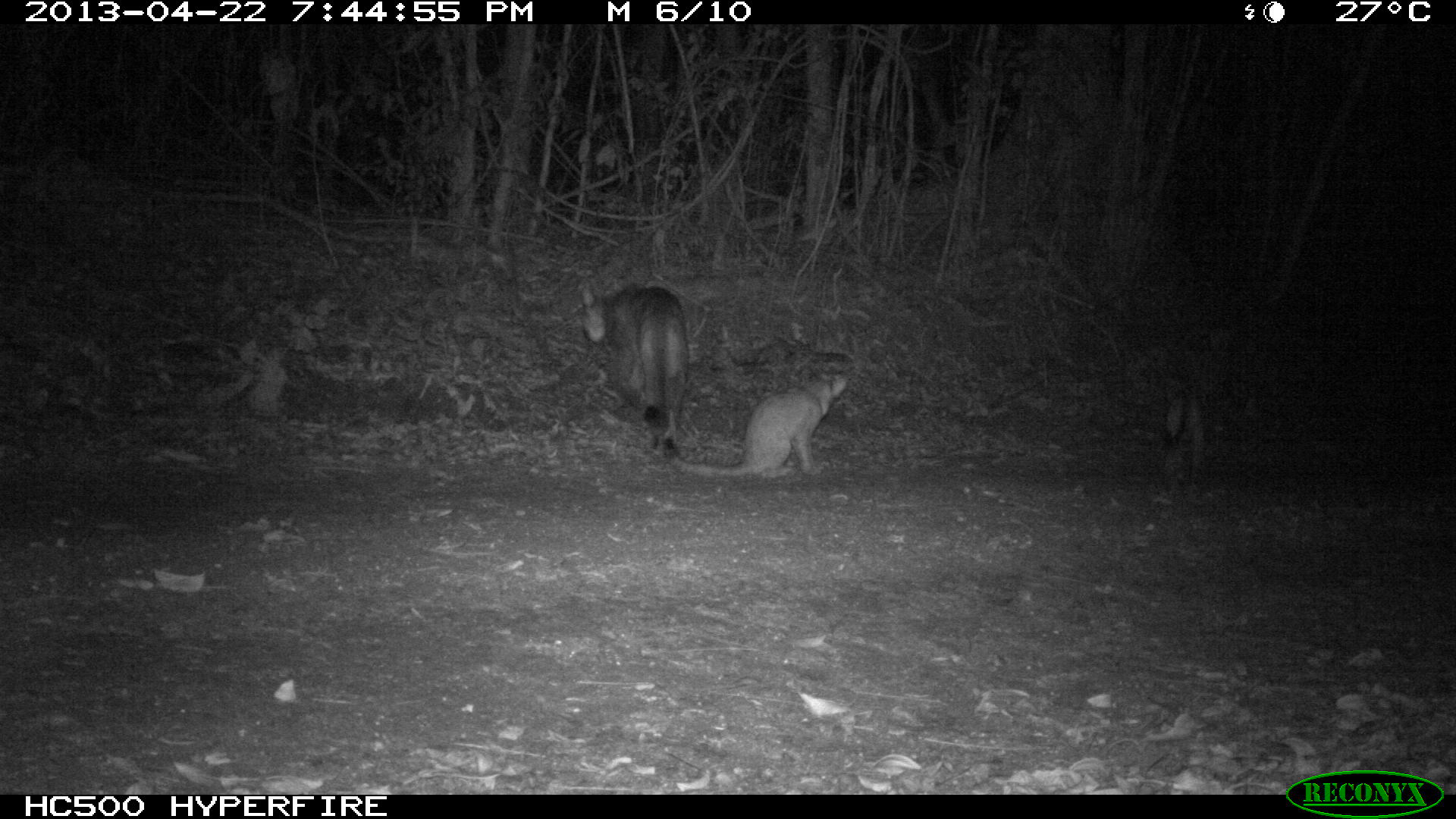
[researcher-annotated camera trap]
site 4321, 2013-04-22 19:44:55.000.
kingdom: Animalia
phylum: Chordata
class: Mammalia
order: Carnivora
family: Felidae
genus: Puma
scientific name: Puma concolor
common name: mountain lion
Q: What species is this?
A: Puma concolor (mountain lion).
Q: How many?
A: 3.